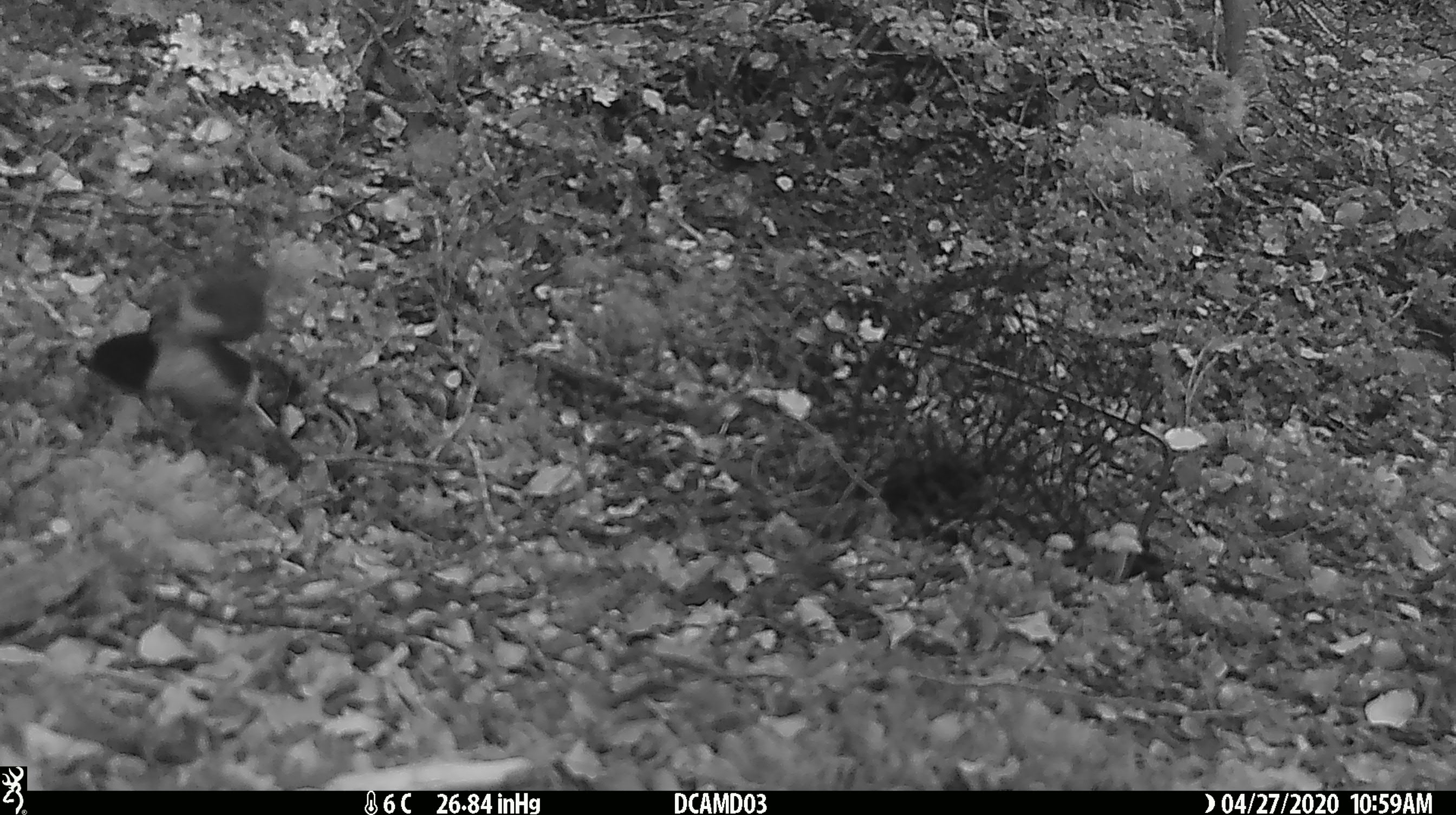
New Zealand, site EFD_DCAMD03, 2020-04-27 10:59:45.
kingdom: Animalia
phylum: Chordata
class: Aves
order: Passeriformes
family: Petroicidae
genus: Petroica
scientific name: Petroica macrocephala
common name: tomtit